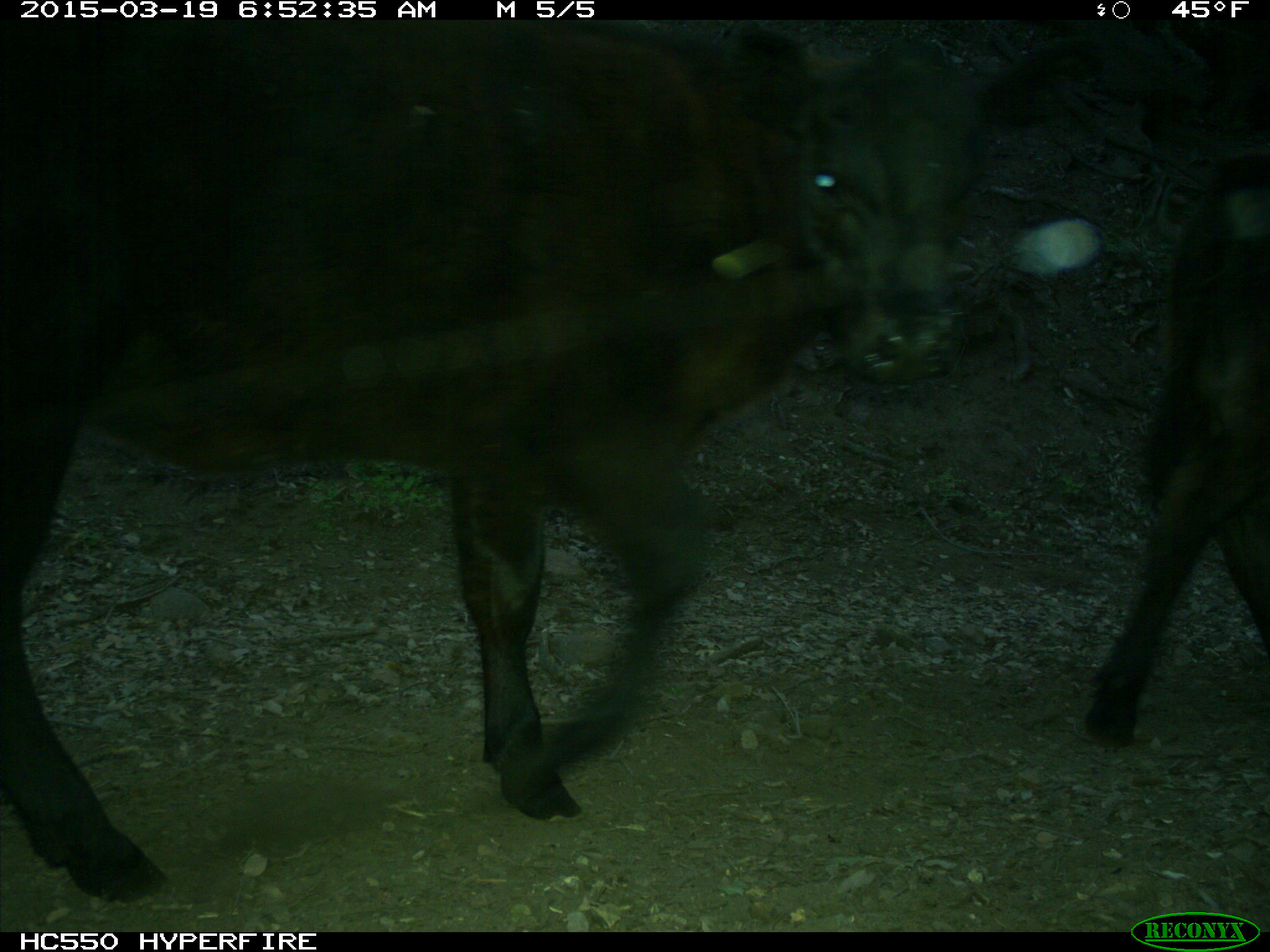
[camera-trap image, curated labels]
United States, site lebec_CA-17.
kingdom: Animalia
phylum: Chordata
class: Mammalia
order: Artiodactyla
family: Bovidae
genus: Bos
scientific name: Bos taurus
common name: domestic cow